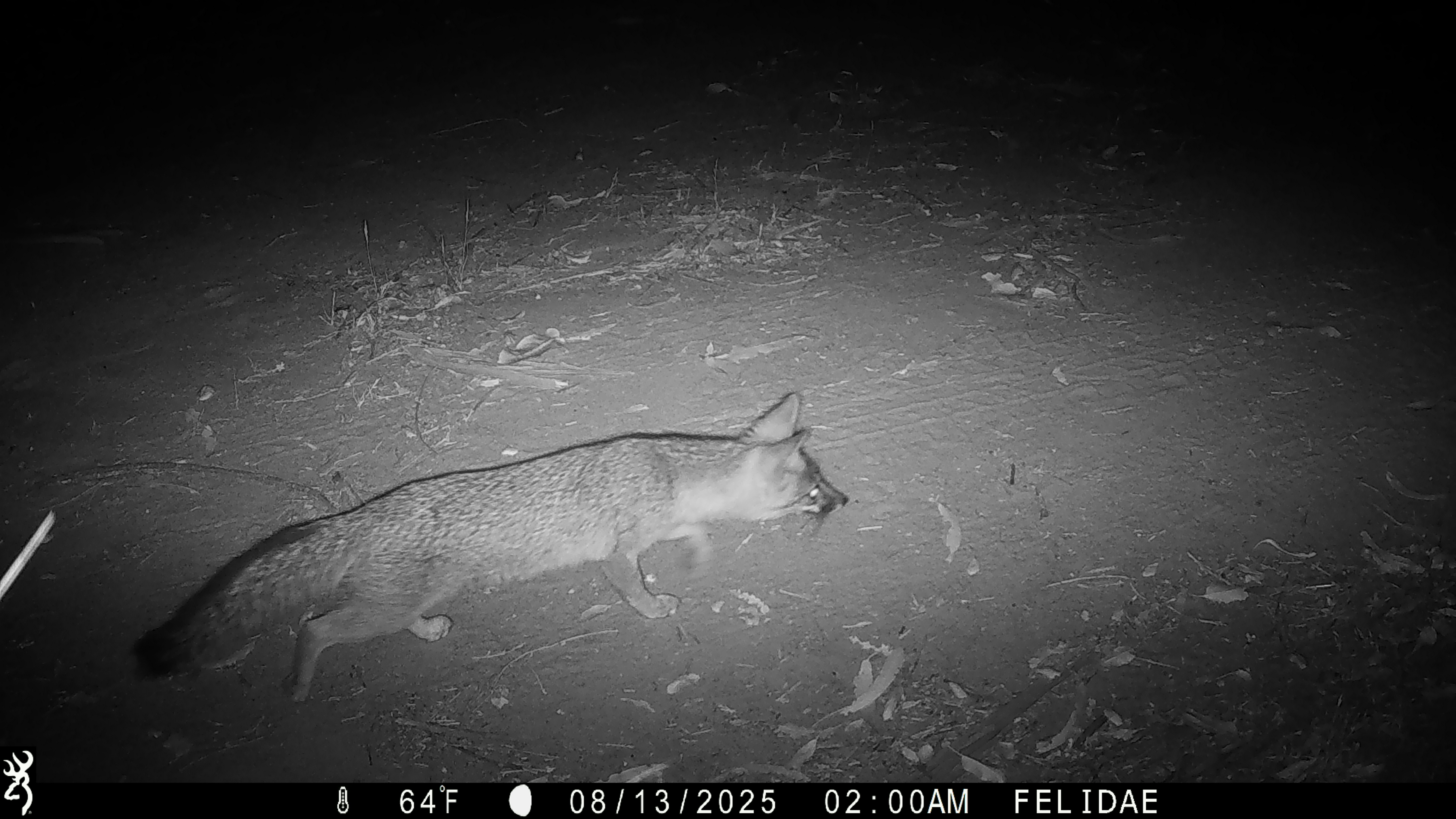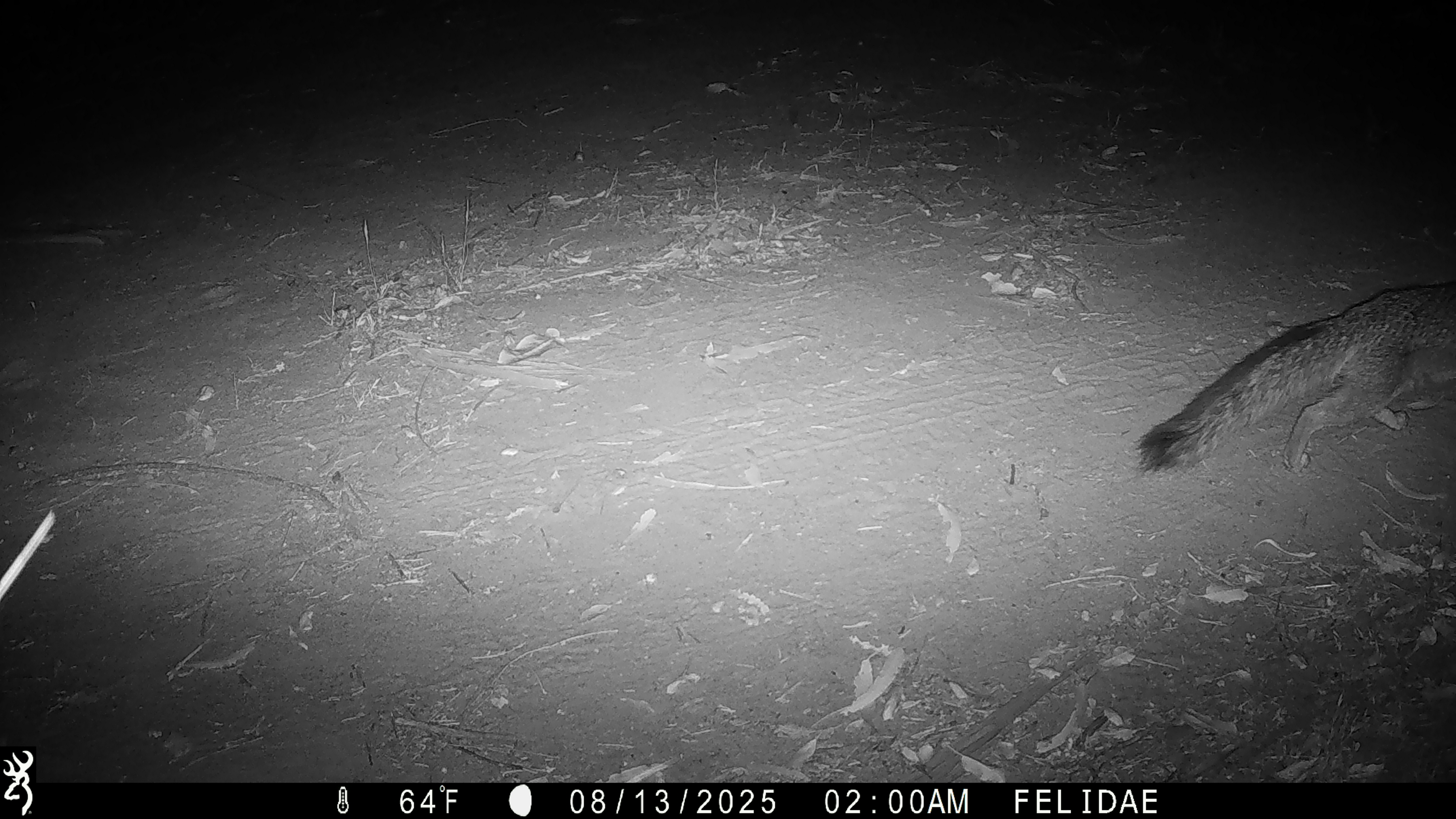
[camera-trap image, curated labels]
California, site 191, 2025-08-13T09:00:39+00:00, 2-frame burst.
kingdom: Animalia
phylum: Chordata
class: Mammalia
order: Carnivora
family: Canidae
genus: Urocyon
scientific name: Urocyon cinereoargenteus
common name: gray fox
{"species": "gray fox (Urocyon cinereoargenteus)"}